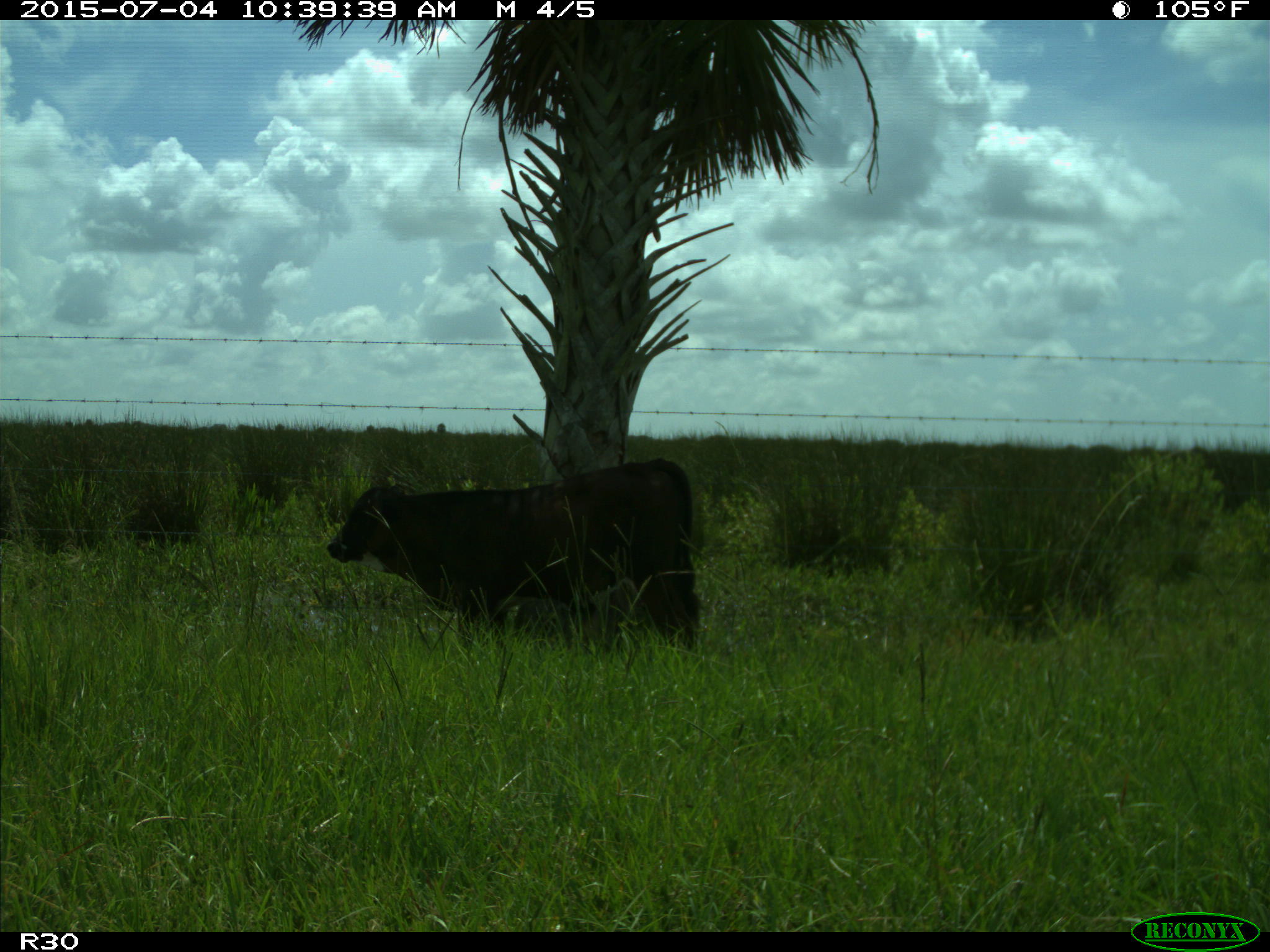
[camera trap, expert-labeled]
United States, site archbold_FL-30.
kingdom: Animalia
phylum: Chordata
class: Mammalia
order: Artiodactyla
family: Bovidae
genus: Bos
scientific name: Bos taurus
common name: domestic cow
Bos taurus (domestic cow).